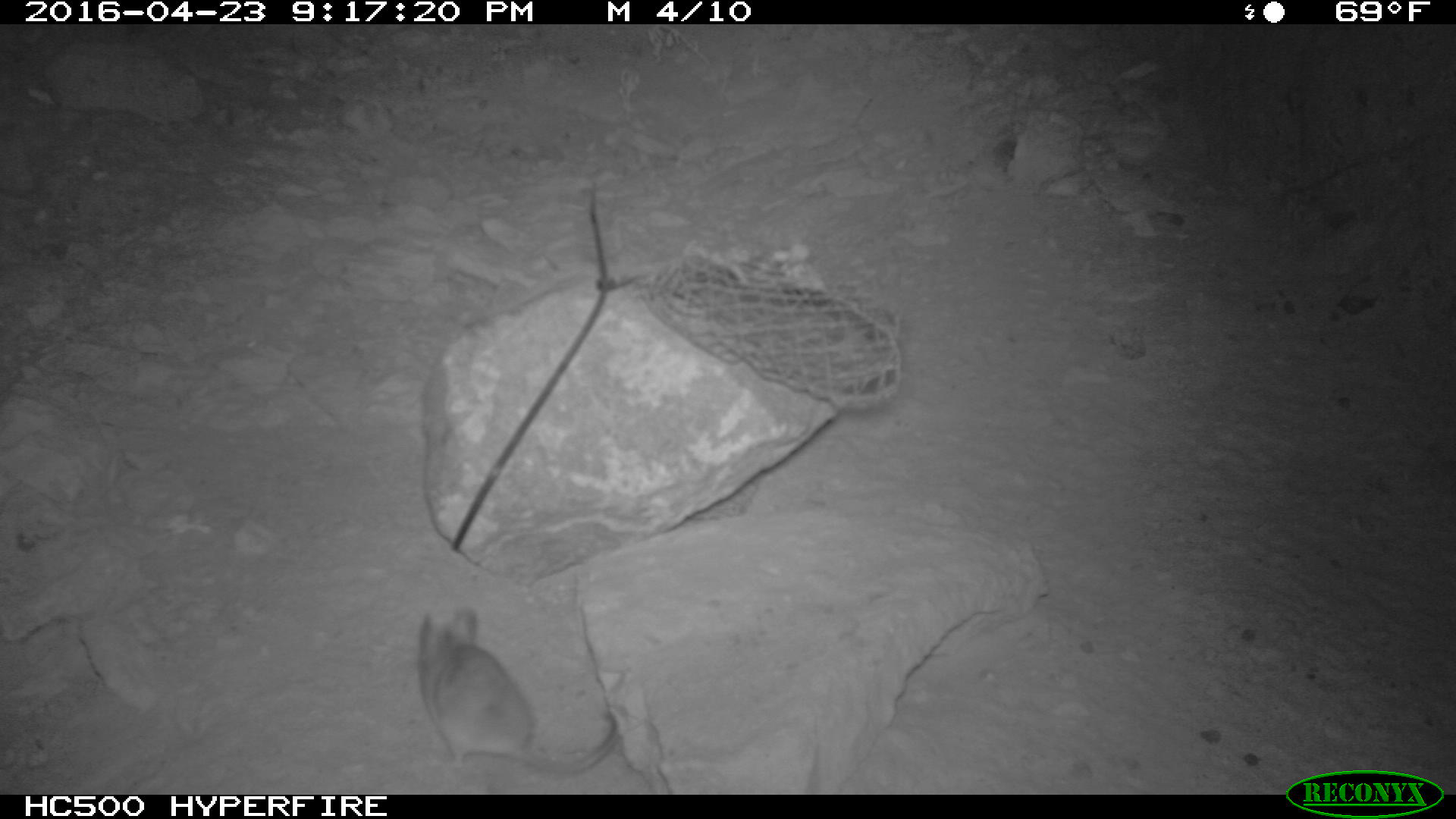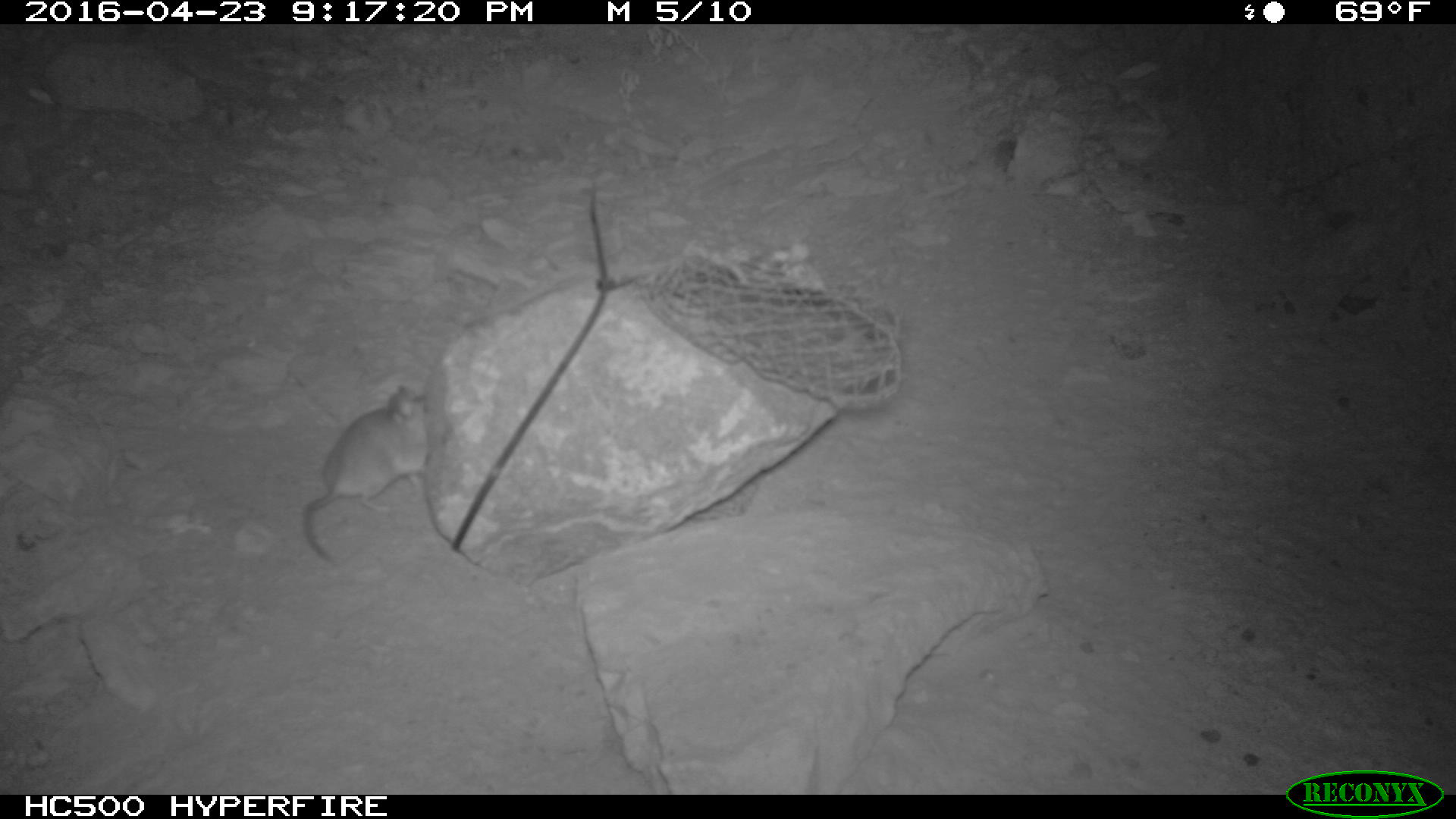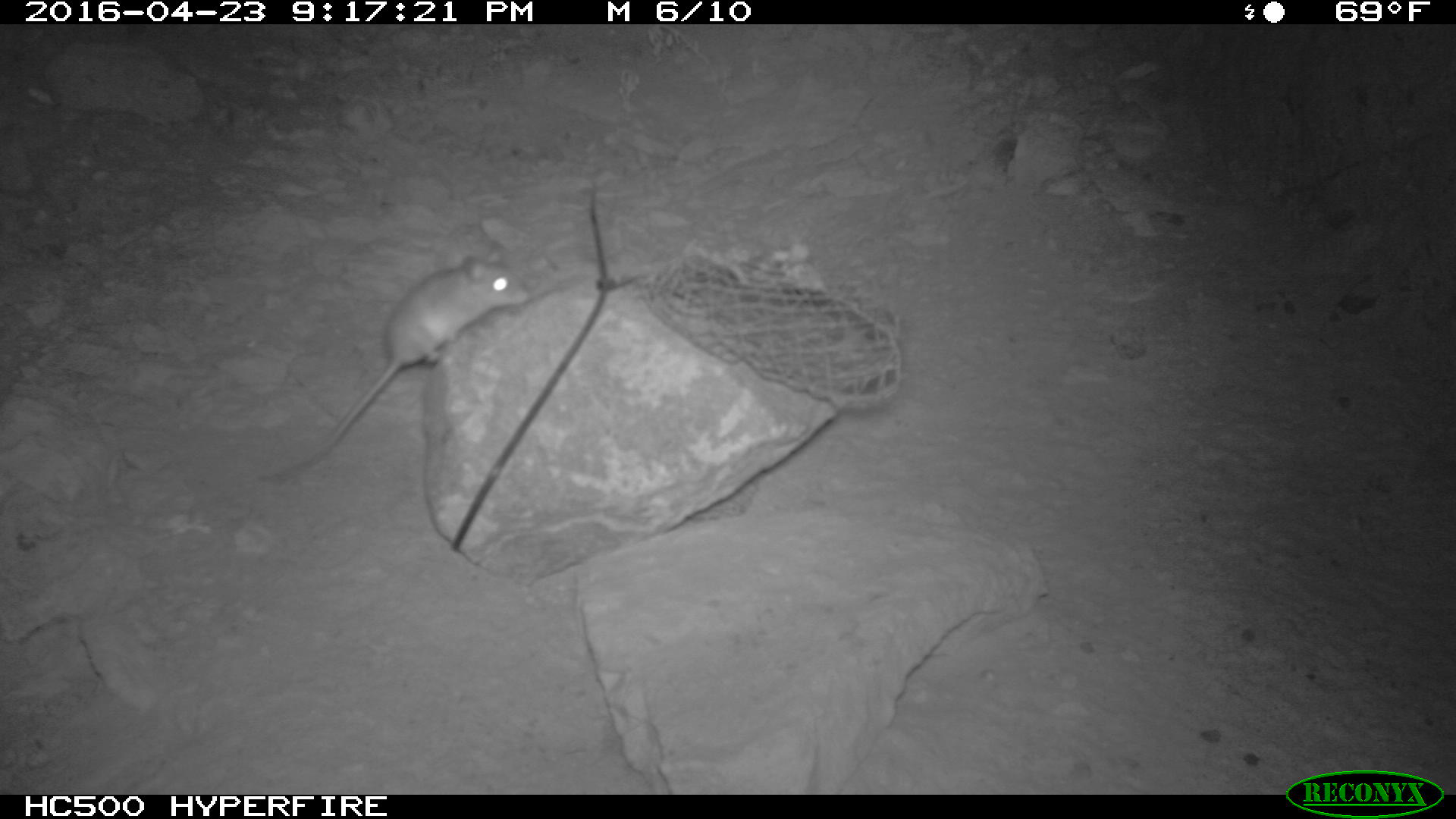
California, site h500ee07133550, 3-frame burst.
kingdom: Animalia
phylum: Chordata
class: Mammalia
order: Rodentia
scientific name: Rodentia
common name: rodent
Rodent (Rodentia).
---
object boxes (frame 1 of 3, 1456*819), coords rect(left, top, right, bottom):
rodent: rect(416, 604, 619, 774)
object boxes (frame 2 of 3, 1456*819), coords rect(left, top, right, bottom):
rodent: rect(298, 385, 444, 563)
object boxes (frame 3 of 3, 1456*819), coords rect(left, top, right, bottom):
rodent: rect(255, 240, 531, 480)